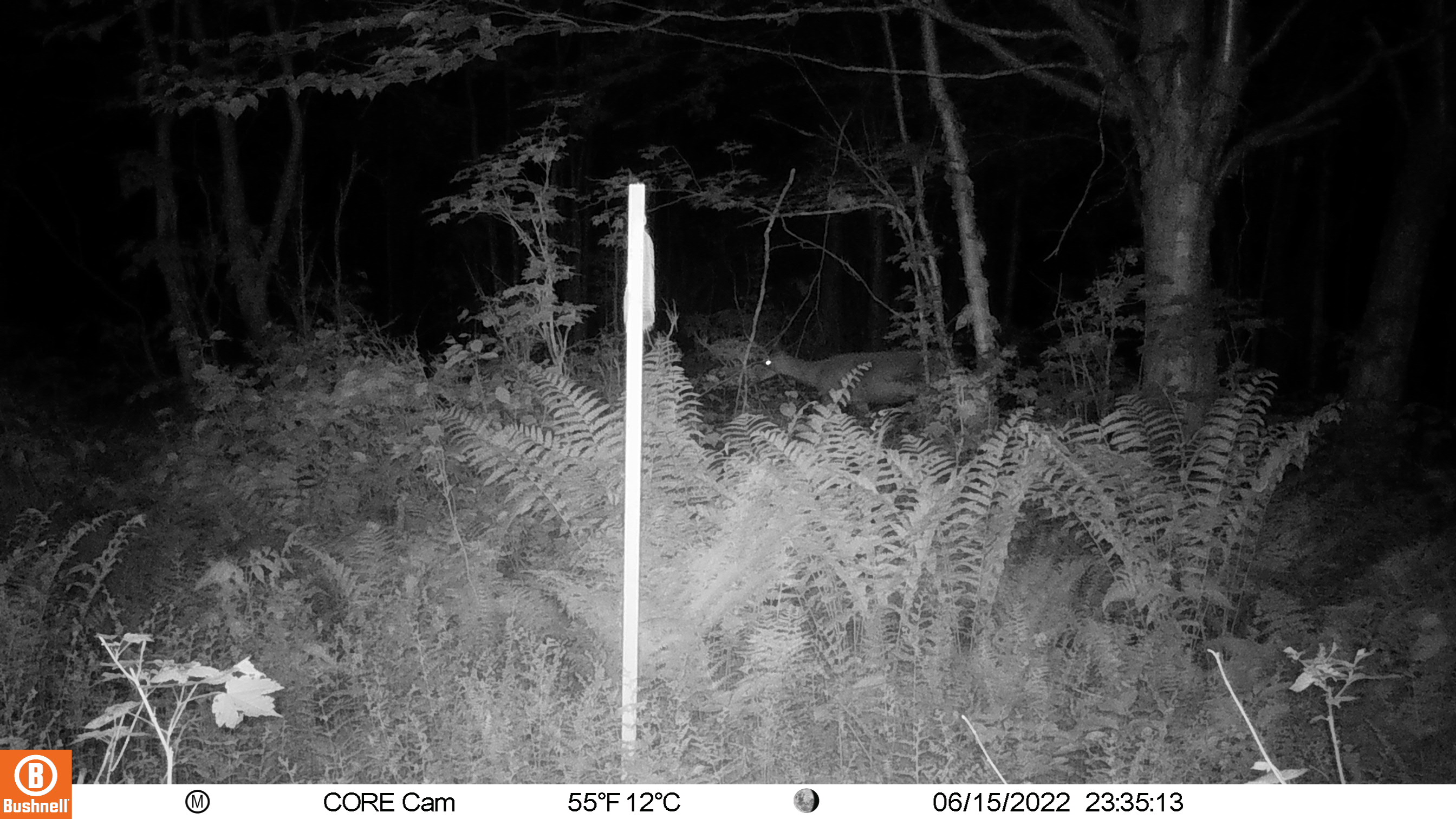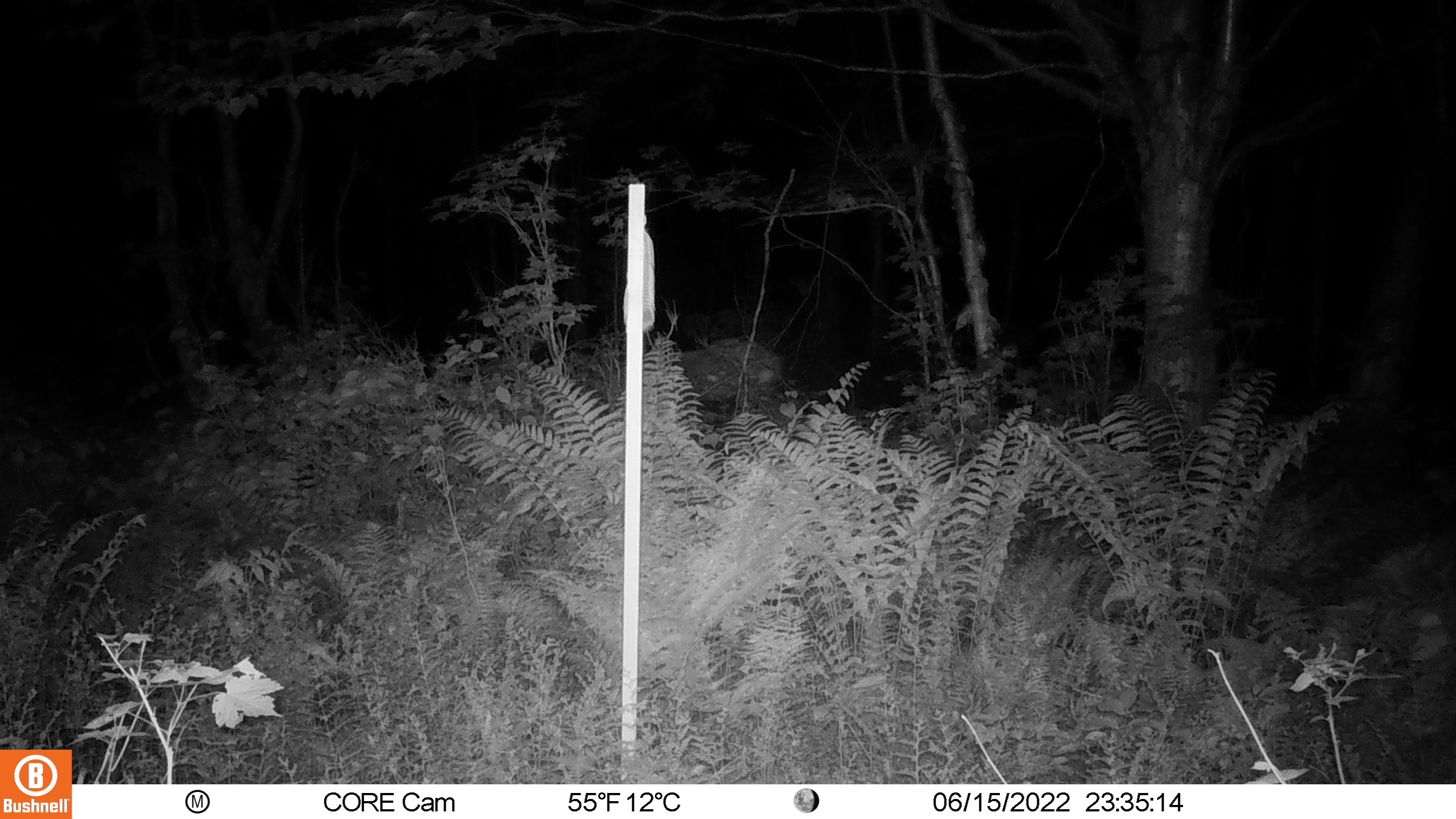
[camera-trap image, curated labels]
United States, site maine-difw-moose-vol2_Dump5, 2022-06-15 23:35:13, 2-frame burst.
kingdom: Animalia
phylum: Chordata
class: Mammalia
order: Artiodactyla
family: Cervidae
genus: Odocoileus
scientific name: Odocoileus virginianus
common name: white-tailed deer